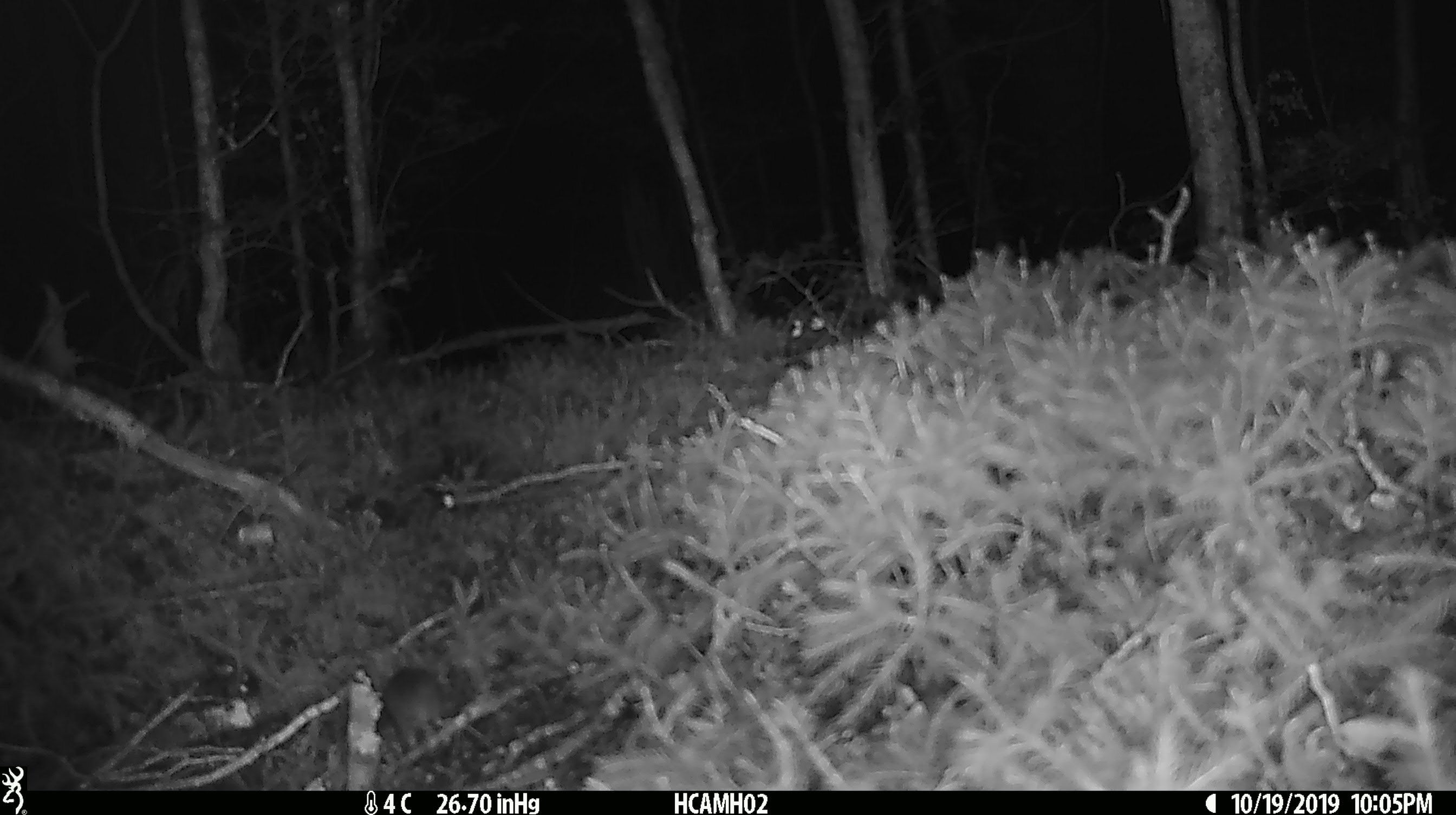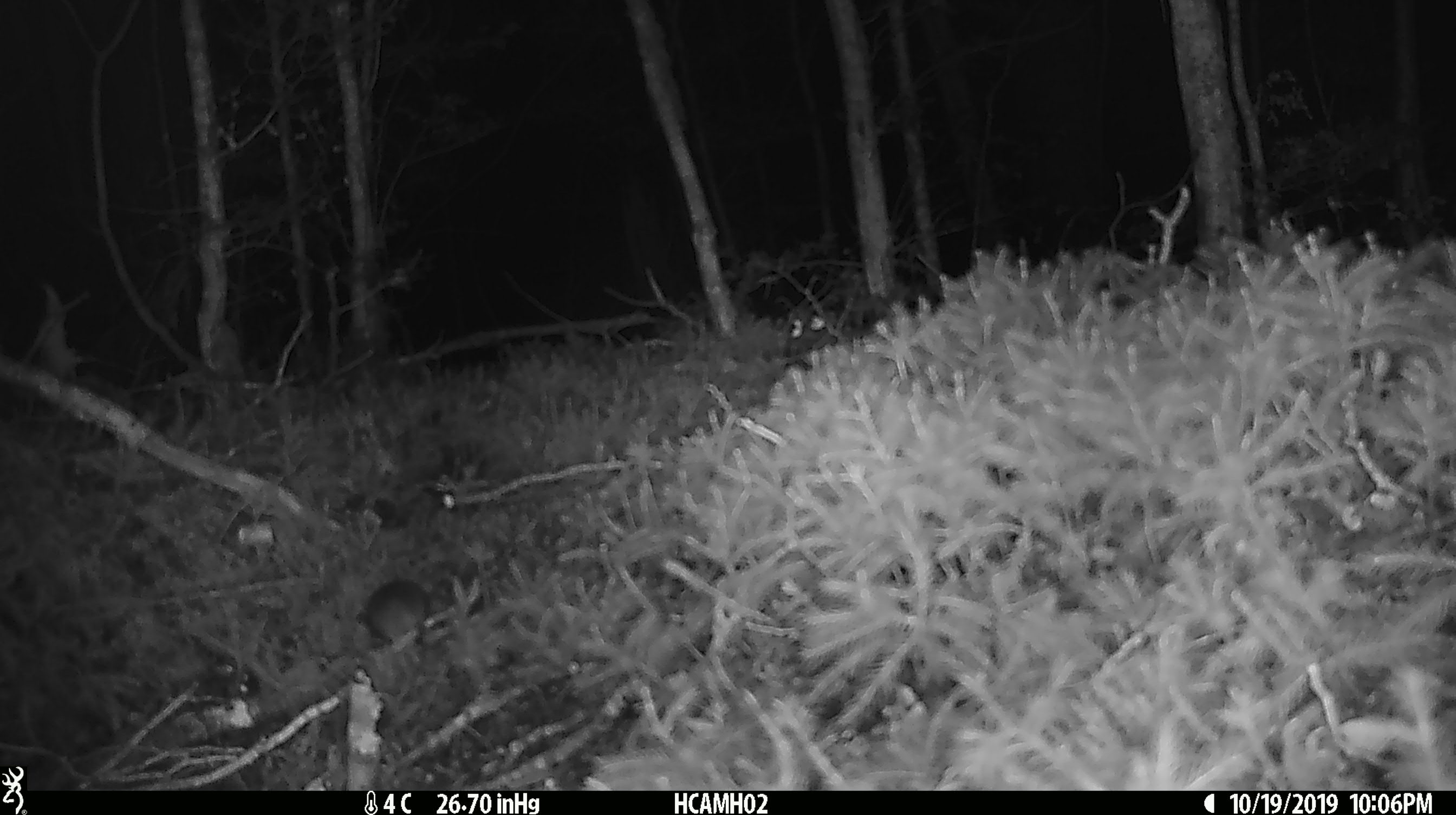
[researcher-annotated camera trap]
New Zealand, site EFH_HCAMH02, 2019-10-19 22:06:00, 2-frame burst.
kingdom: Animalia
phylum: Chordata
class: Mammalia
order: Rodentia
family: Muridae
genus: Mus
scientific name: Mus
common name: mouse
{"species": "mouse (Mus)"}